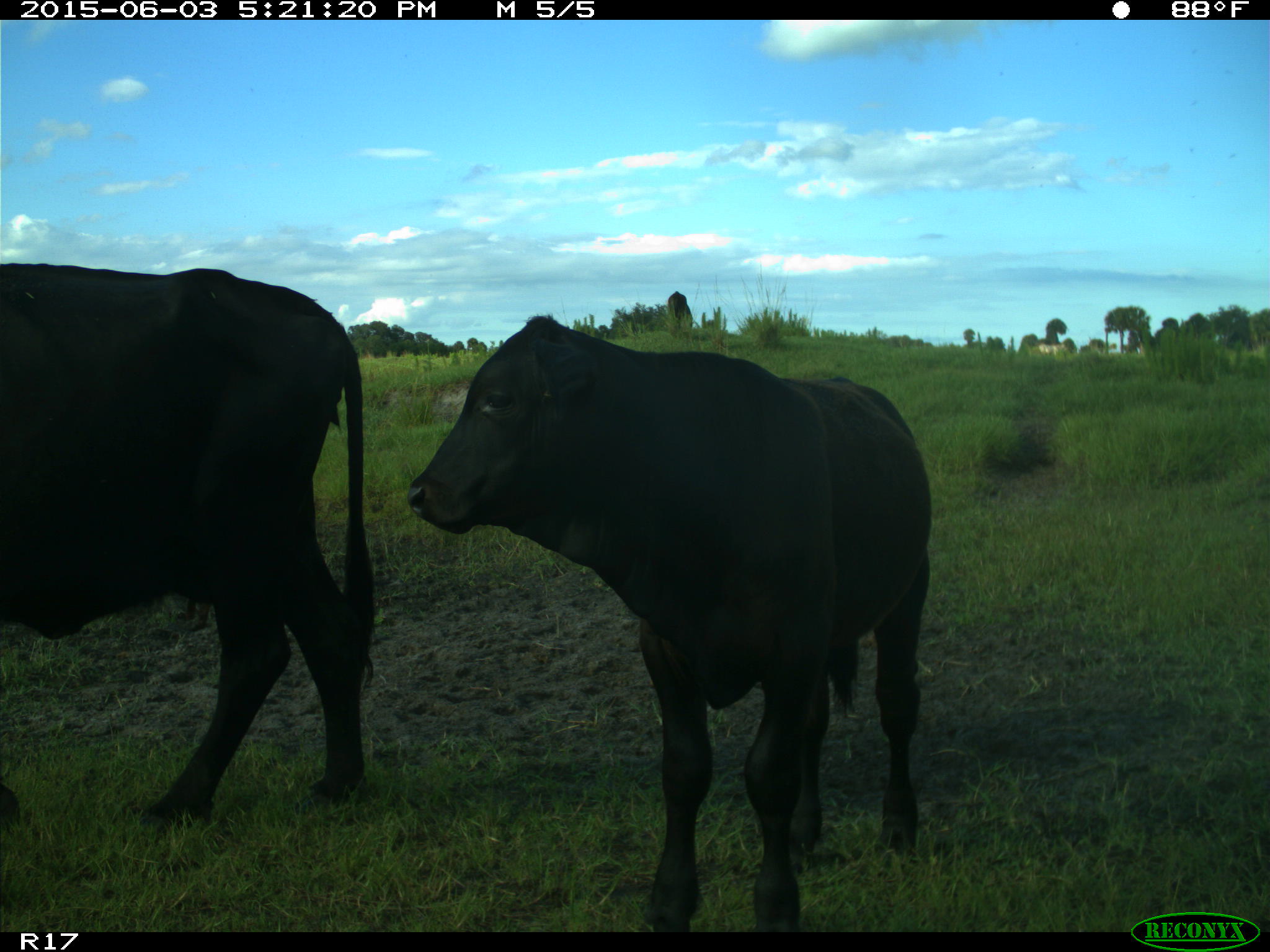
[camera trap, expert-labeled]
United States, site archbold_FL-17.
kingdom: Animalia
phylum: Chordata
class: Mammalia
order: Artiodactyla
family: Bovidae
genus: Bos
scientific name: Bos taurus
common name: domestic cow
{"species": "Bos taurus (domestic cow)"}